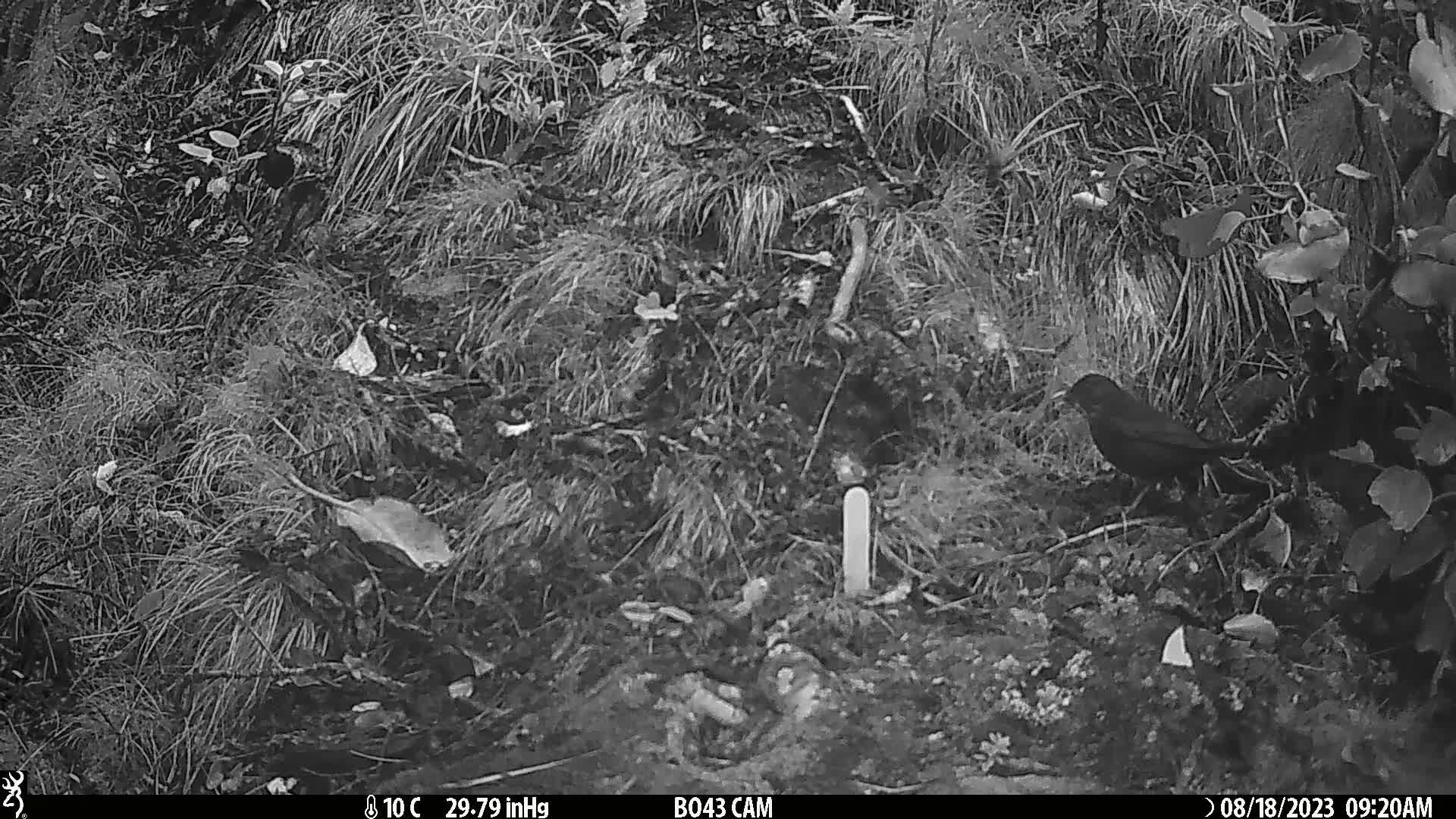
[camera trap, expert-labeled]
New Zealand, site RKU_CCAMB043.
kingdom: Animalia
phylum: Chordata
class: Aves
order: Passeriformes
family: Turdidae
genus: Turdus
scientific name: Turdus merula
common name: eurasian blackbird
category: blackbird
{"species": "blackbird (eurasian blackbird) (Turdus merula)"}